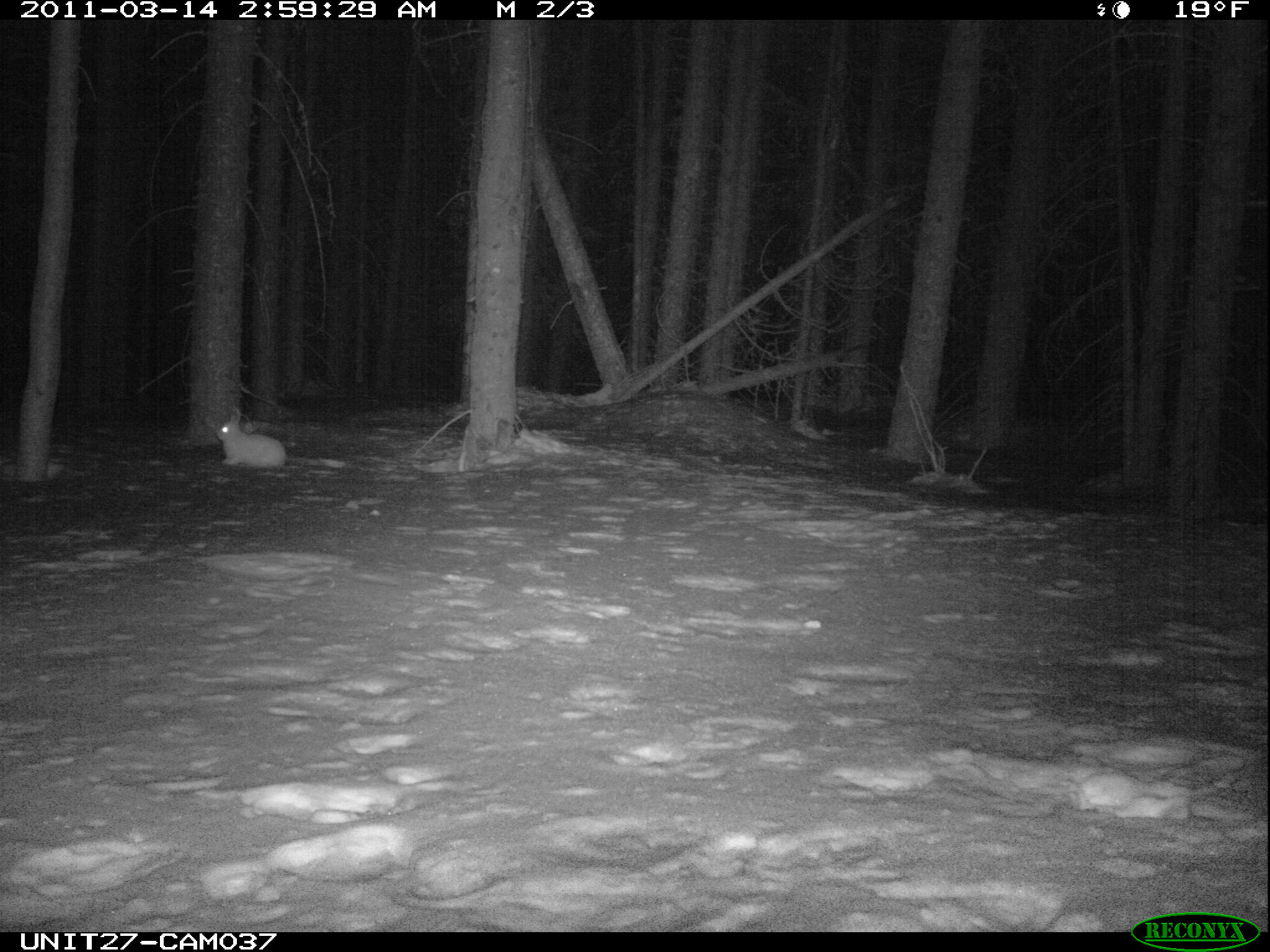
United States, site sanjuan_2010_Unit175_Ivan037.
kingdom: Animalia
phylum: Chordata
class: Mammalia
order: Lagomorpha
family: Leporidae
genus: Lepus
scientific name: Lepus americanus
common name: snowshoe hare